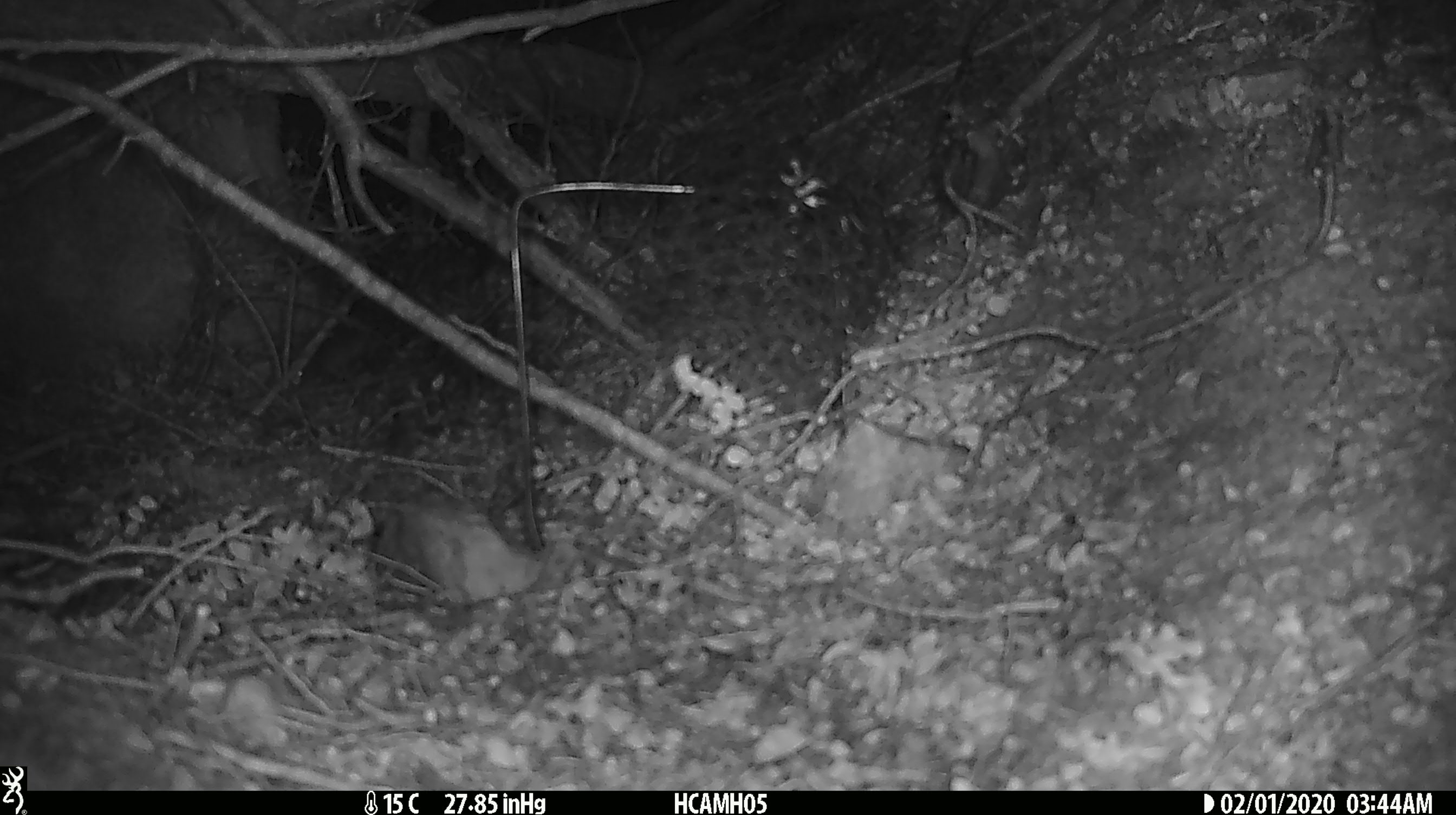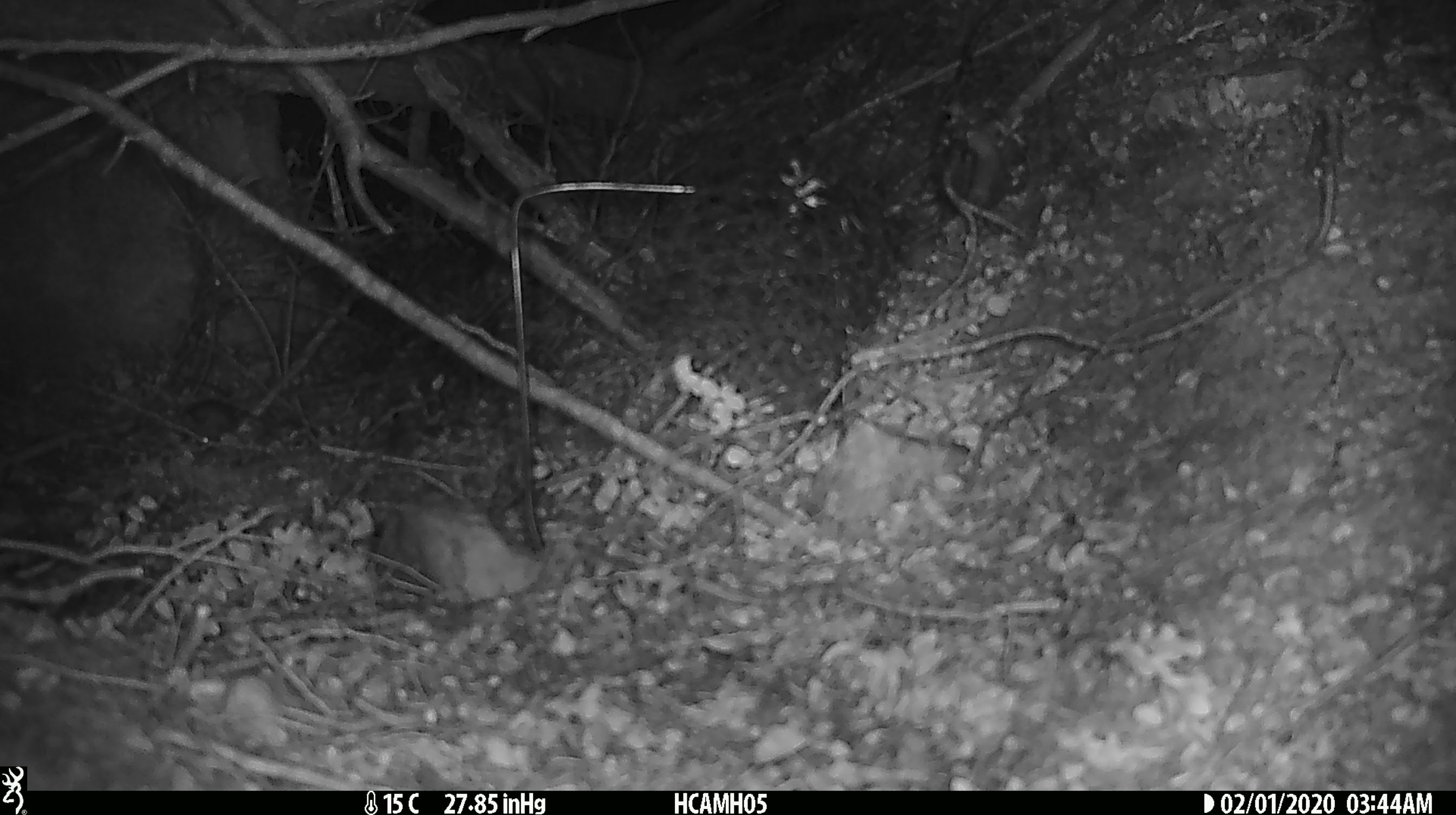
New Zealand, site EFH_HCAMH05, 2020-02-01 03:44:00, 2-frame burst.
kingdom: Animalia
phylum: Chordata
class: Mammalia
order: Rodentia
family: Muridae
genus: Mus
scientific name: Mus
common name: mouse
Mouse (Mus).